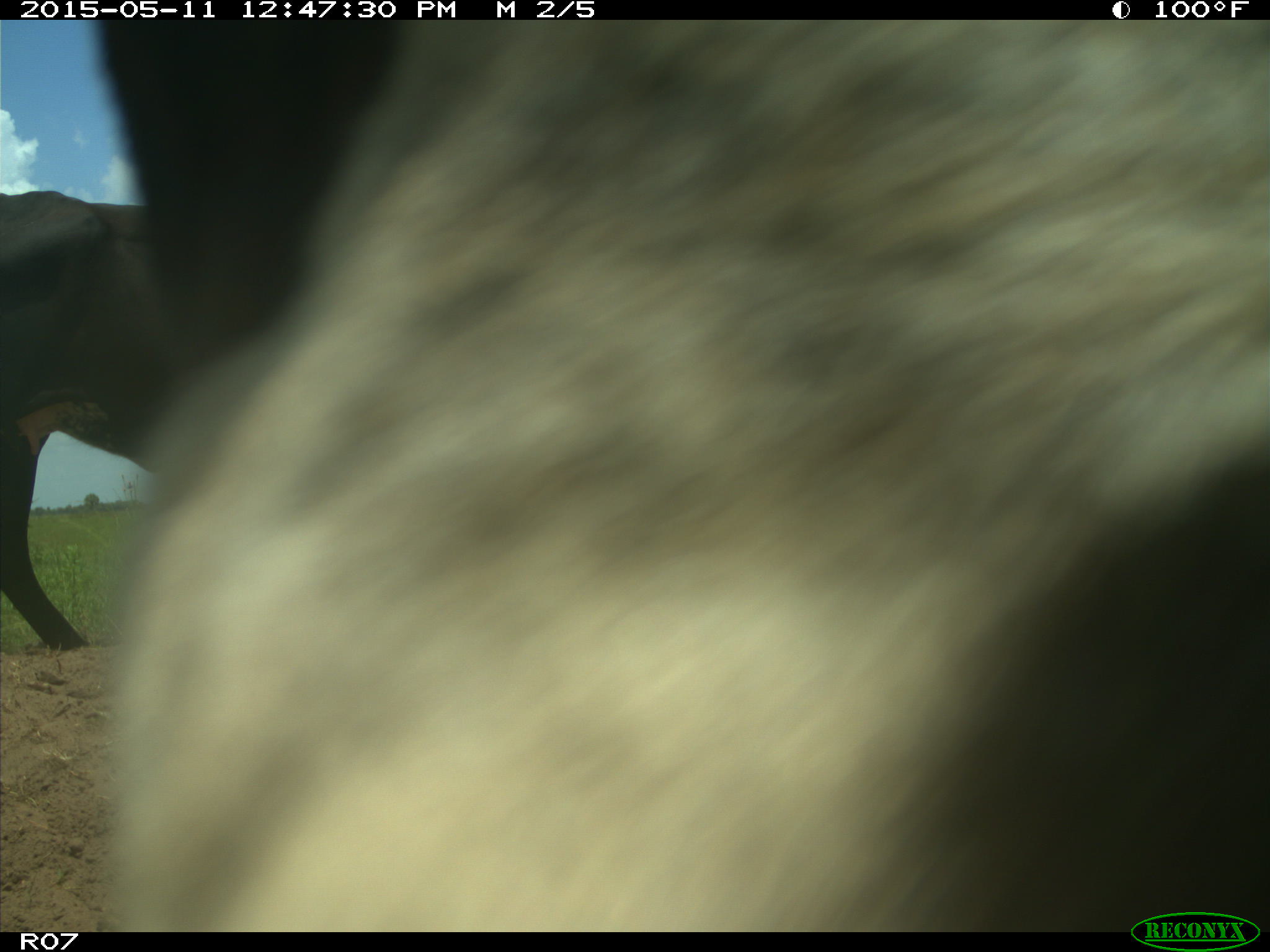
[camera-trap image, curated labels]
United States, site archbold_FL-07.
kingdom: Animalia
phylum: Chordata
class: Mammalia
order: Artiodactyla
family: Bovidae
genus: Bos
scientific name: Bos taurus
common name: domestic cow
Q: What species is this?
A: Bos taurus (domestic cow).